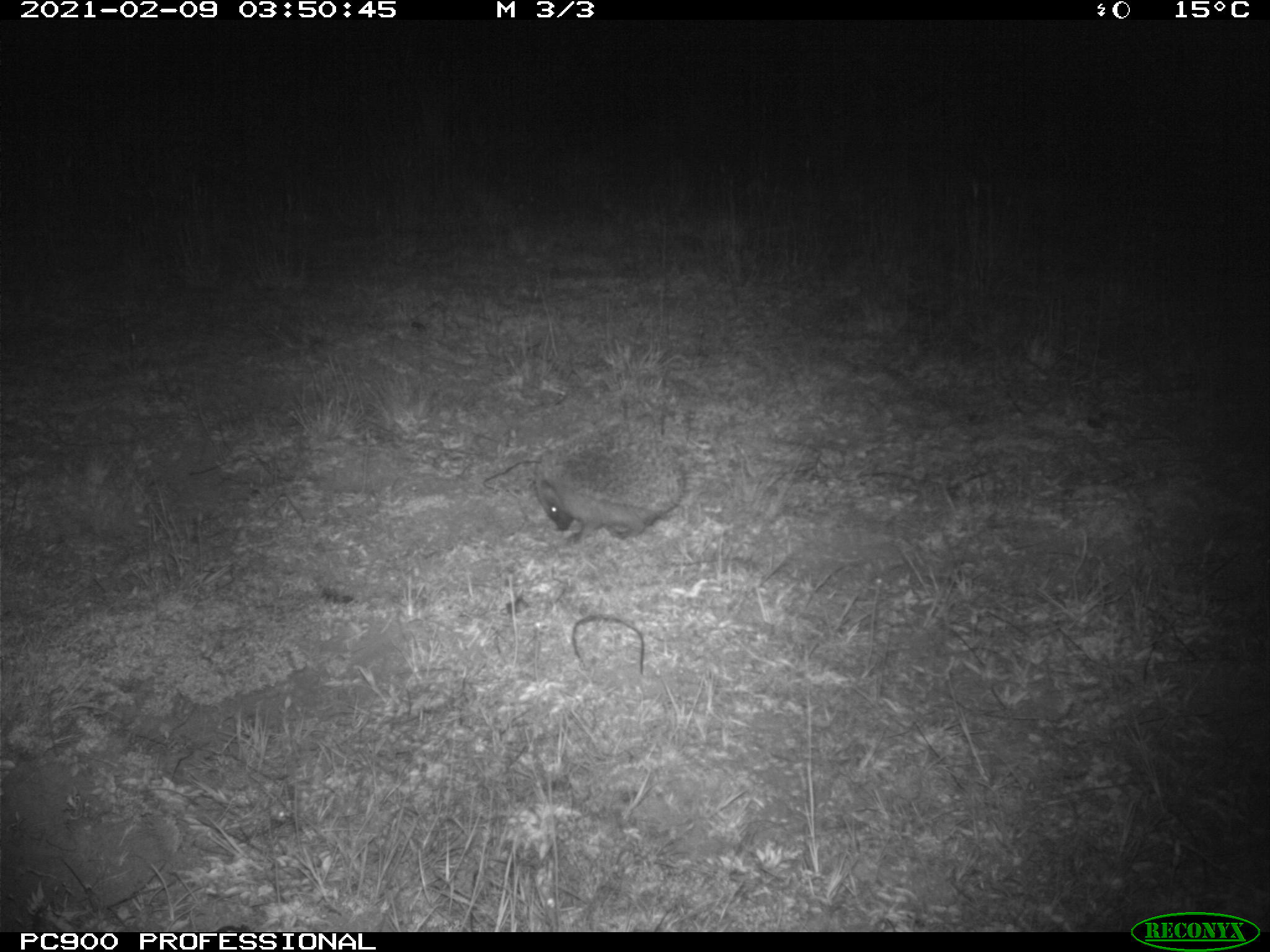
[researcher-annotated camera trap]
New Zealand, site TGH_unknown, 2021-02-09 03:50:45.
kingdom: Animalia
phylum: Chordata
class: Mammalia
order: Eulipotyphla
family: Erinaceidae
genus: Erinaceus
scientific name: Erinaceus europaeus europaeus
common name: european hedgehog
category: hedgehog